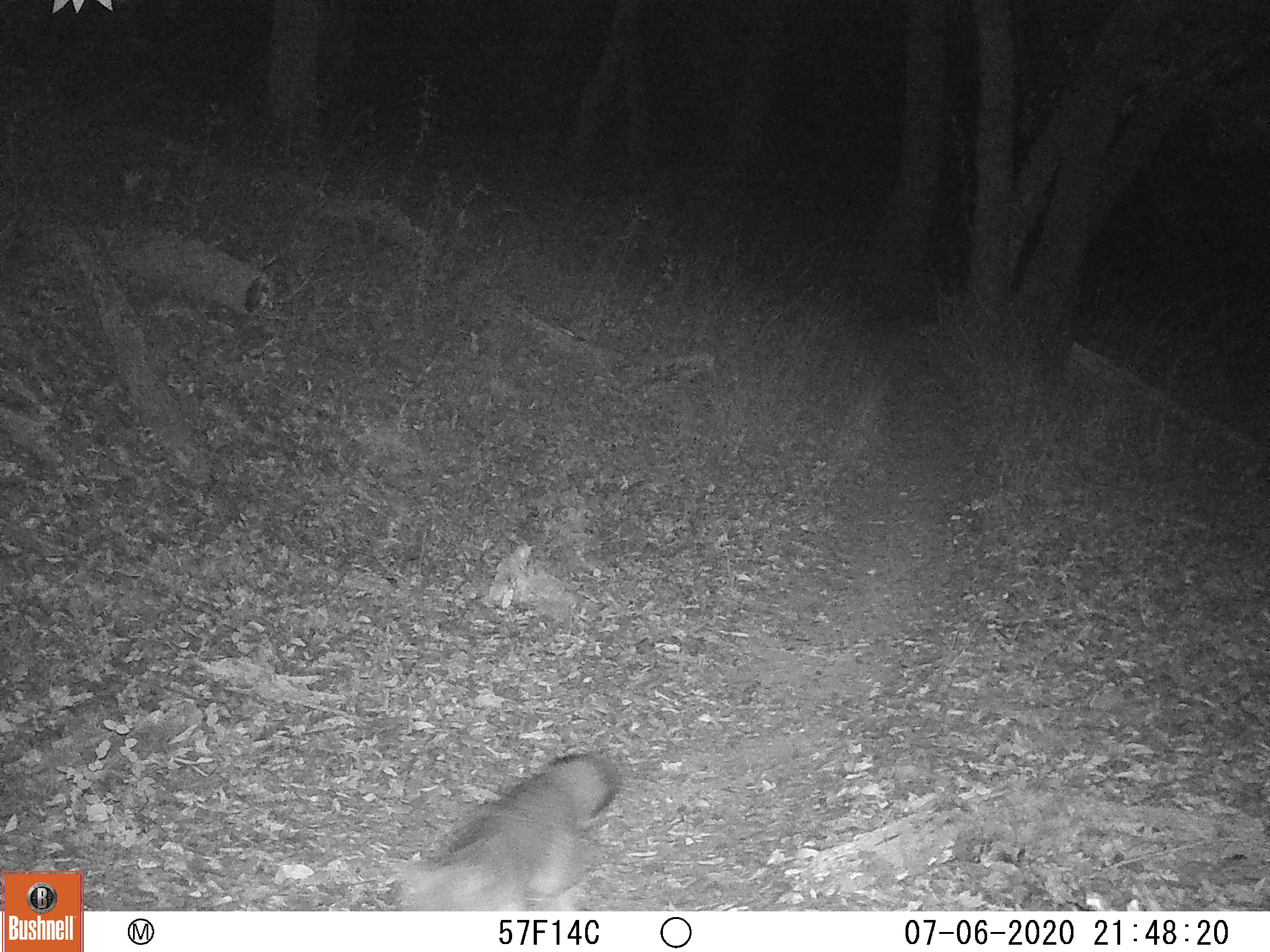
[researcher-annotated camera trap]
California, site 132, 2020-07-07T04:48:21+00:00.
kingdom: Animalia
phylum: Chordata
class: Mammalia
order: Carnivora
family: Canidae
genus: Urocyon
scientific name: Urocyon cinereoargenteus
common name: gray fox